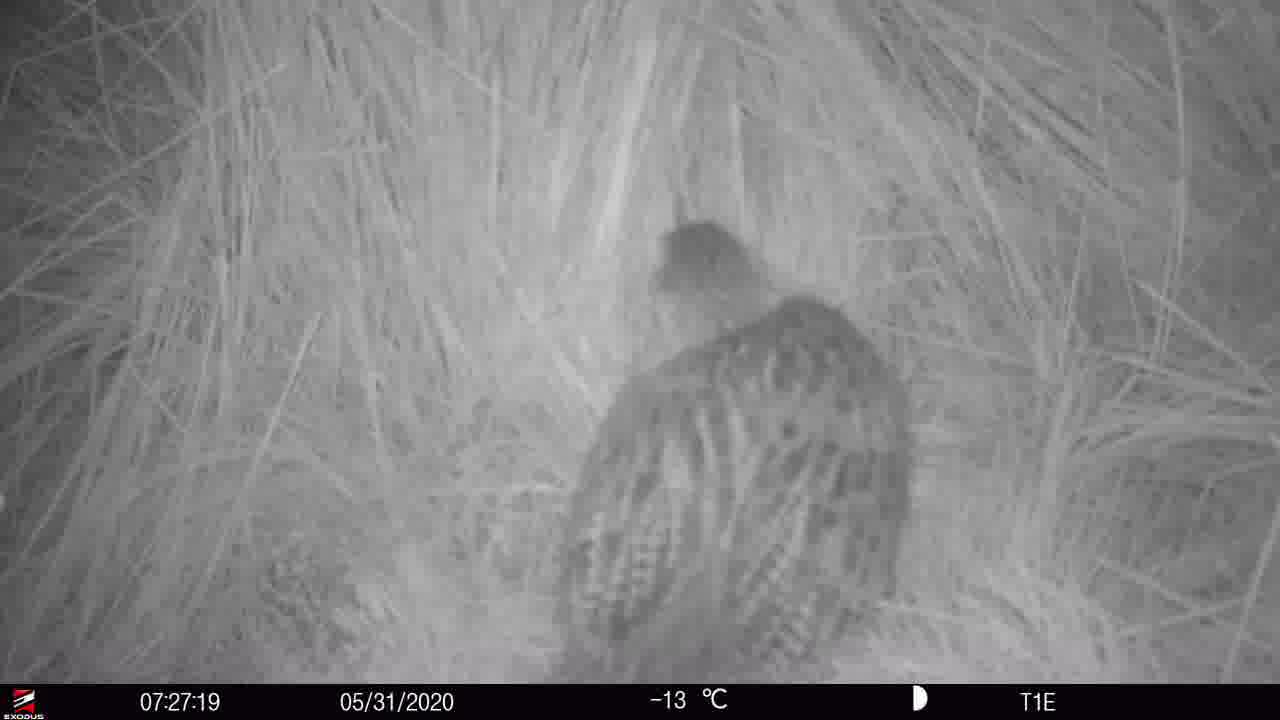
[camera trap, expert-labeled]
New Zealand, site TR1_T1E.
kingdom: Animalia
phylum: Chordata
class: Aves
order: Gruiformes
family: Rallidae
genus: Gallirallus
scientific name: Gallirallus australis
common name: weka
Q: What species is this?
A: Weka (Gallirallus australis).